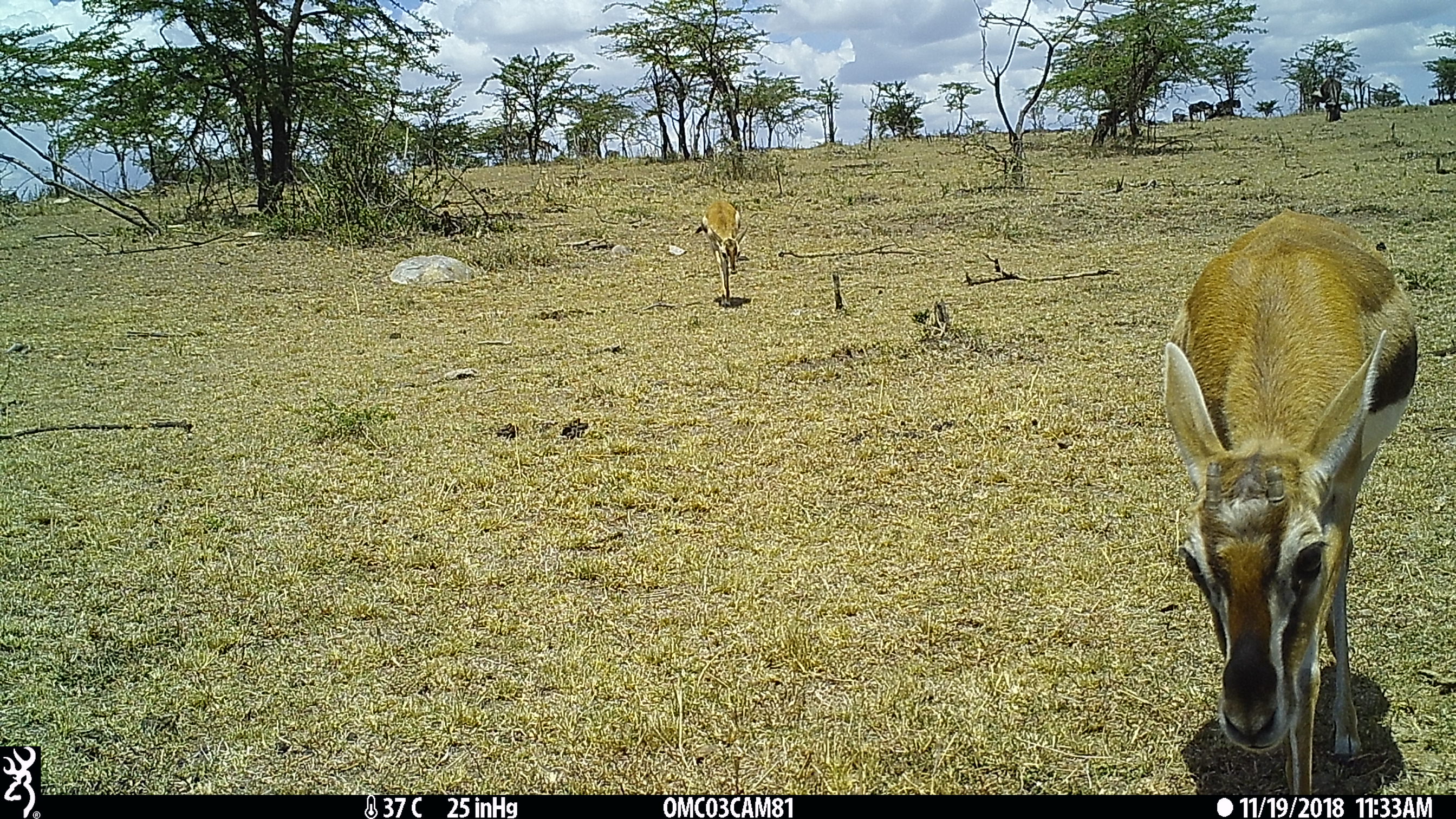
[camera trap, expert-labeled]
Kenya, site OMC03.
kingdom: Animalia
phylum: Chordata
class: Mammalia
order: Artiodactyla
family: Bovidae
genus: Eudorcas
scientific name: Eudorcas thomsonii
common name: thomon's gazelle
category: gazelle thomsons